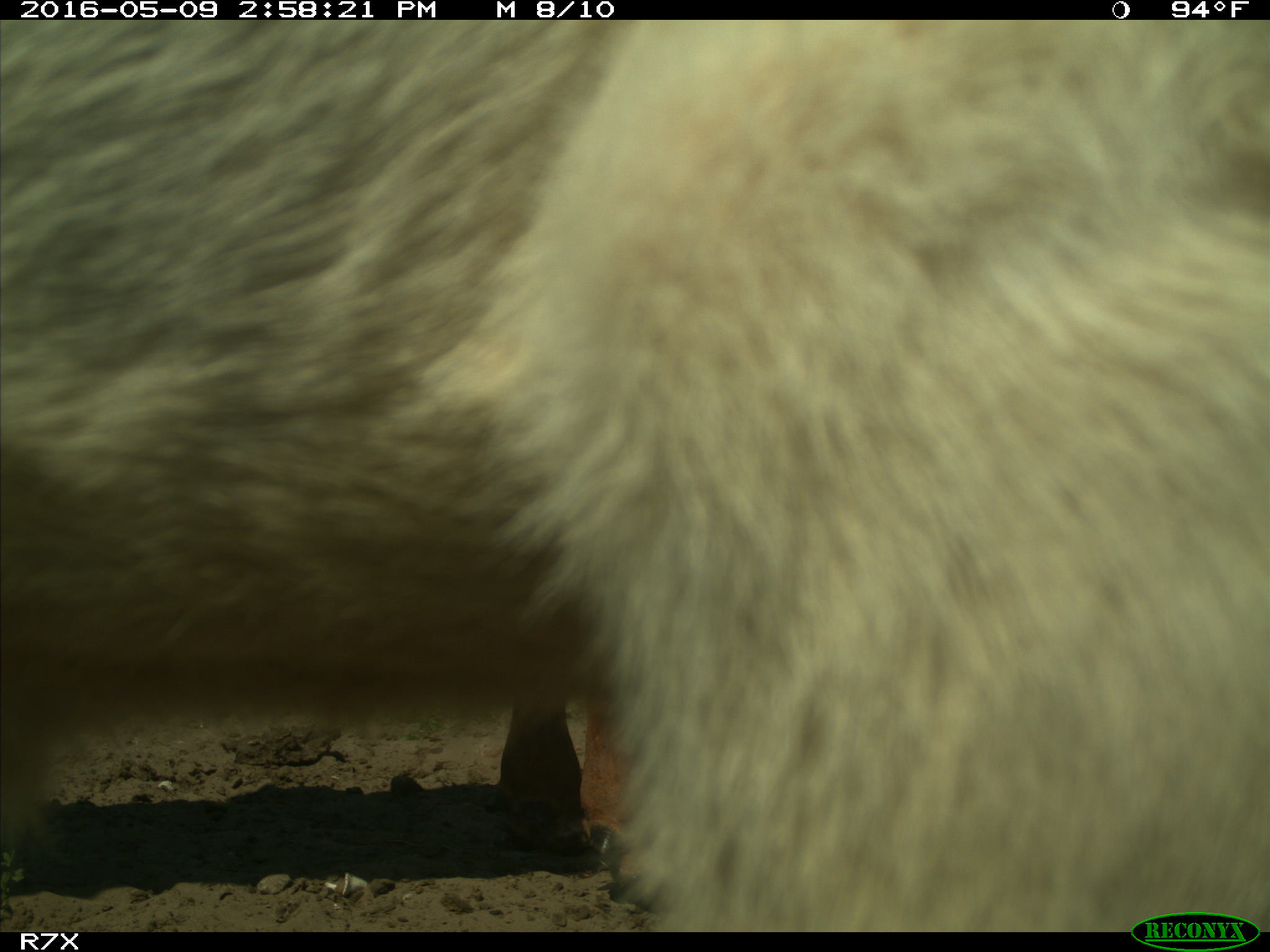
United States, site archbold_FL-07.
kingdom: Animalia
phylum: Chordata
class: Mammalia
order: Artiodactyla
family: Bovidae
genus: Bos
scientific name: Bos taurus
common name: domestic cow